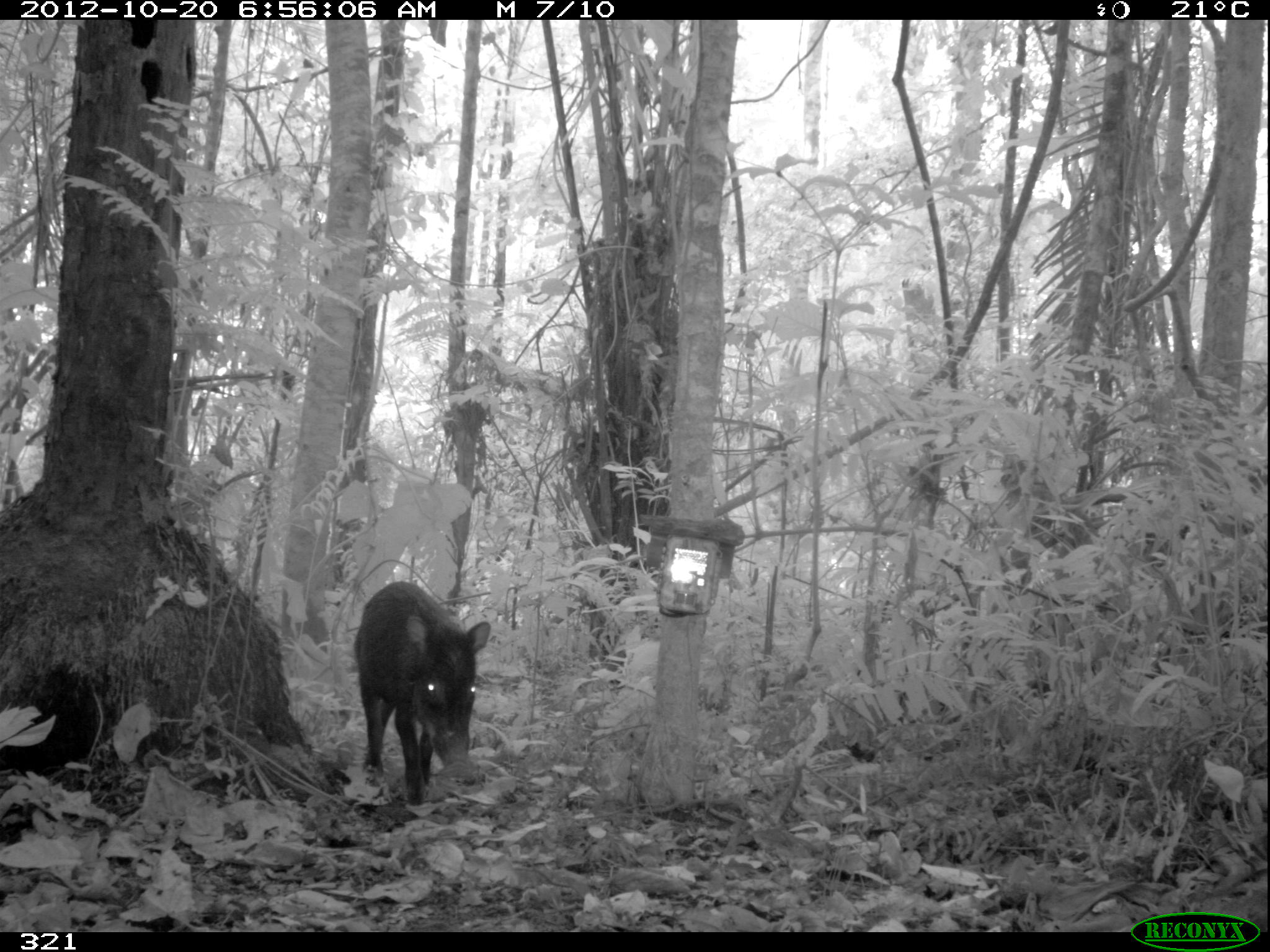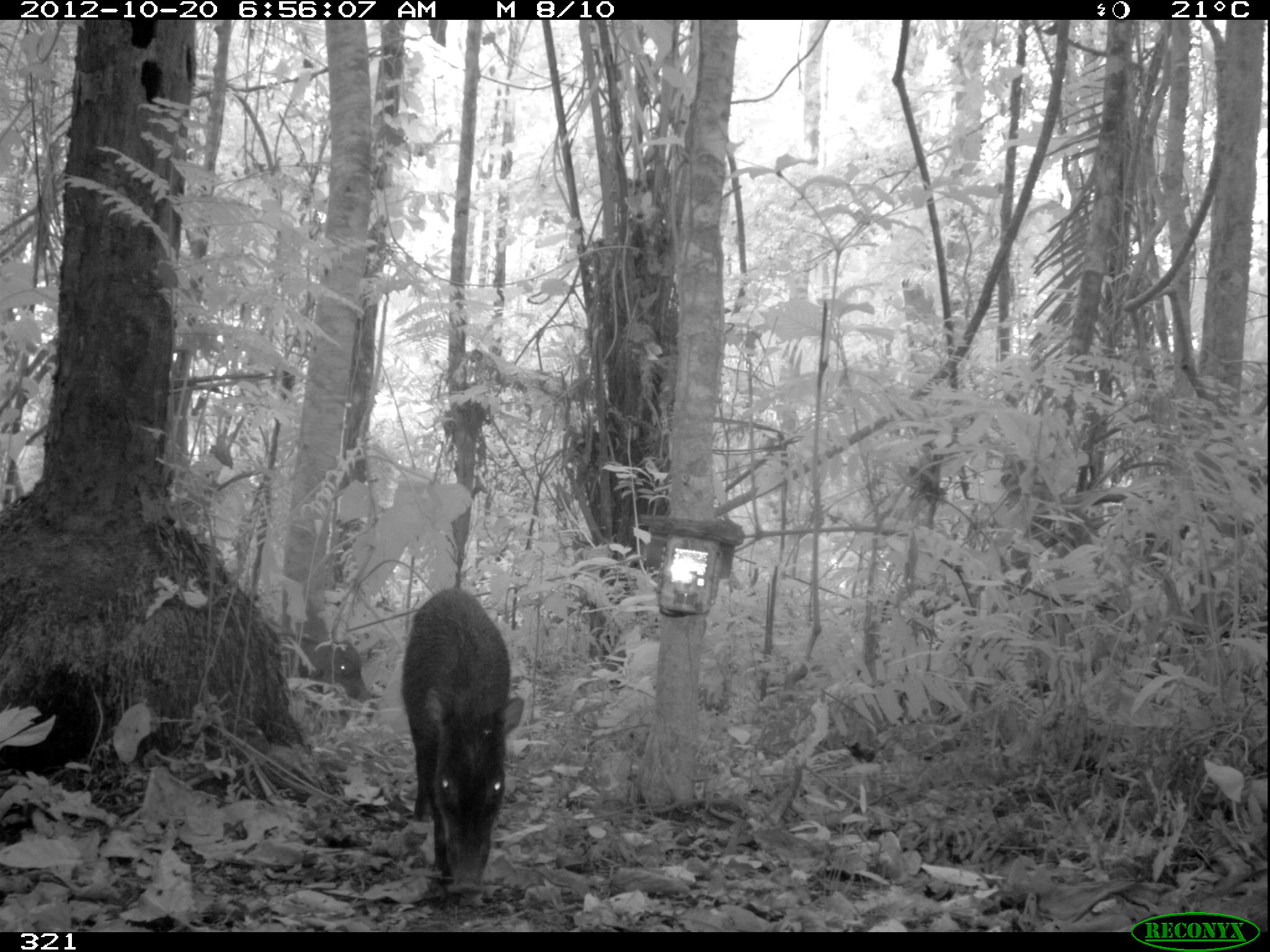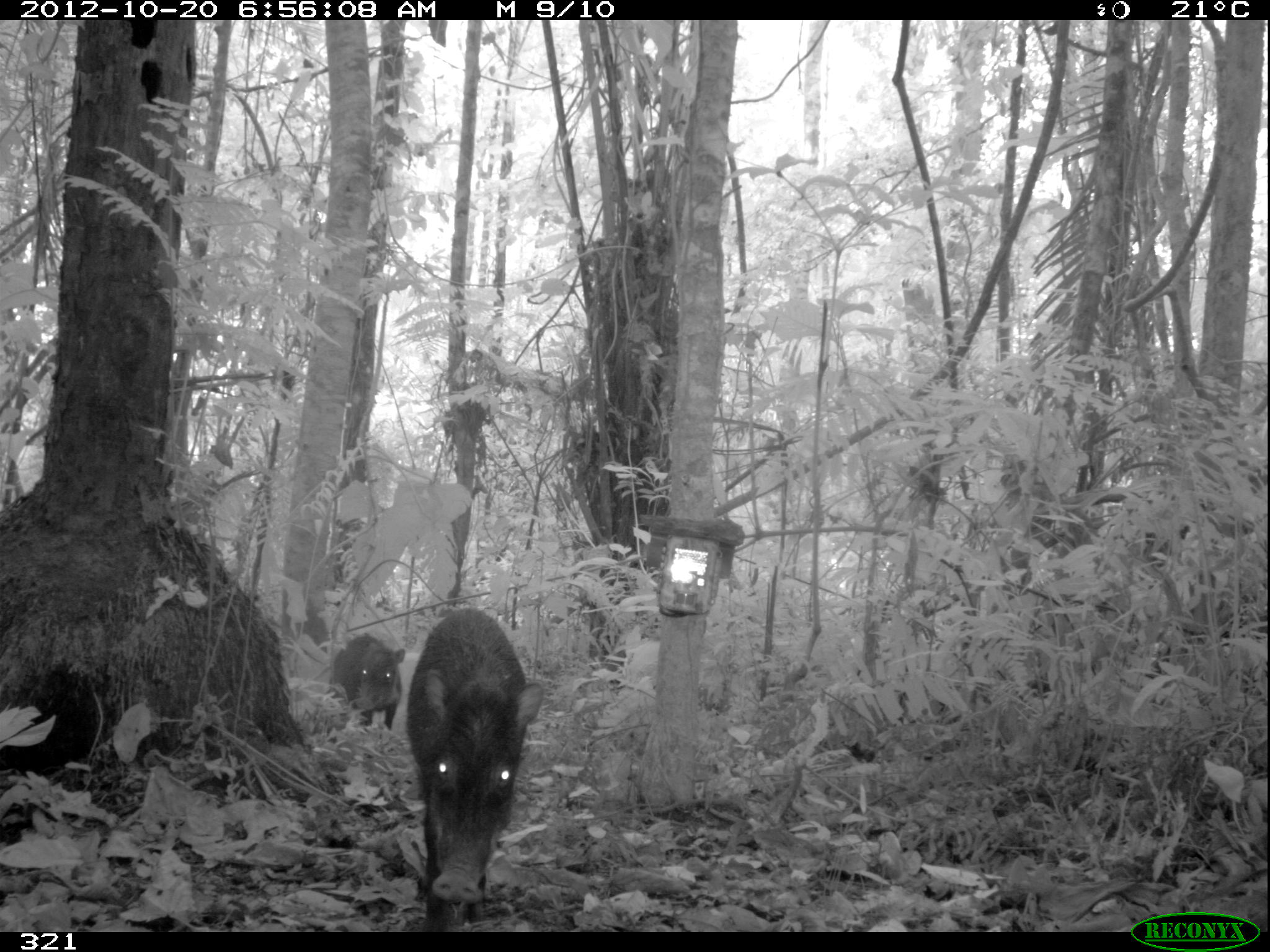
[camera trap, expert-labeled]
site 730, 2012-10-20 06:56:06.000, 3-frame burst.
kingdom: Animalia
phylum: Chordata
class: Mammalia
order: Artiodactyla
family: Tayassuidae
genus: Tayassu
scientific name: Tayassu pecari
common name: white-lipped peccary